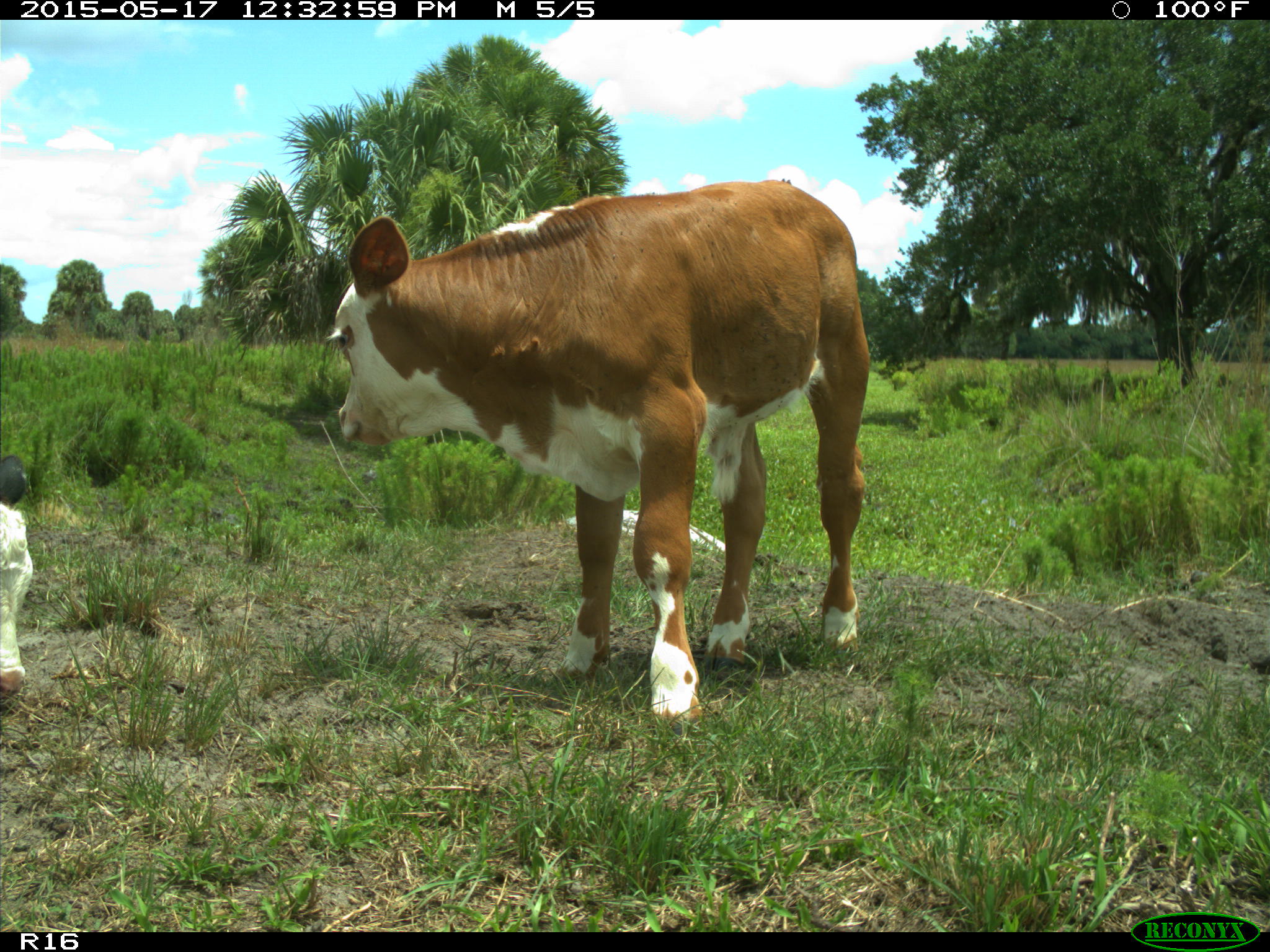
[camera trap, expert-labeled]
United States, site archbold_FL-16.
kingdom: Animalia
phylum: Chordata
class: Mammalia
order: Artiodactyla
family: Bovidae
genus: Bos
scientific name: Bos taurus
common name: domestic cow